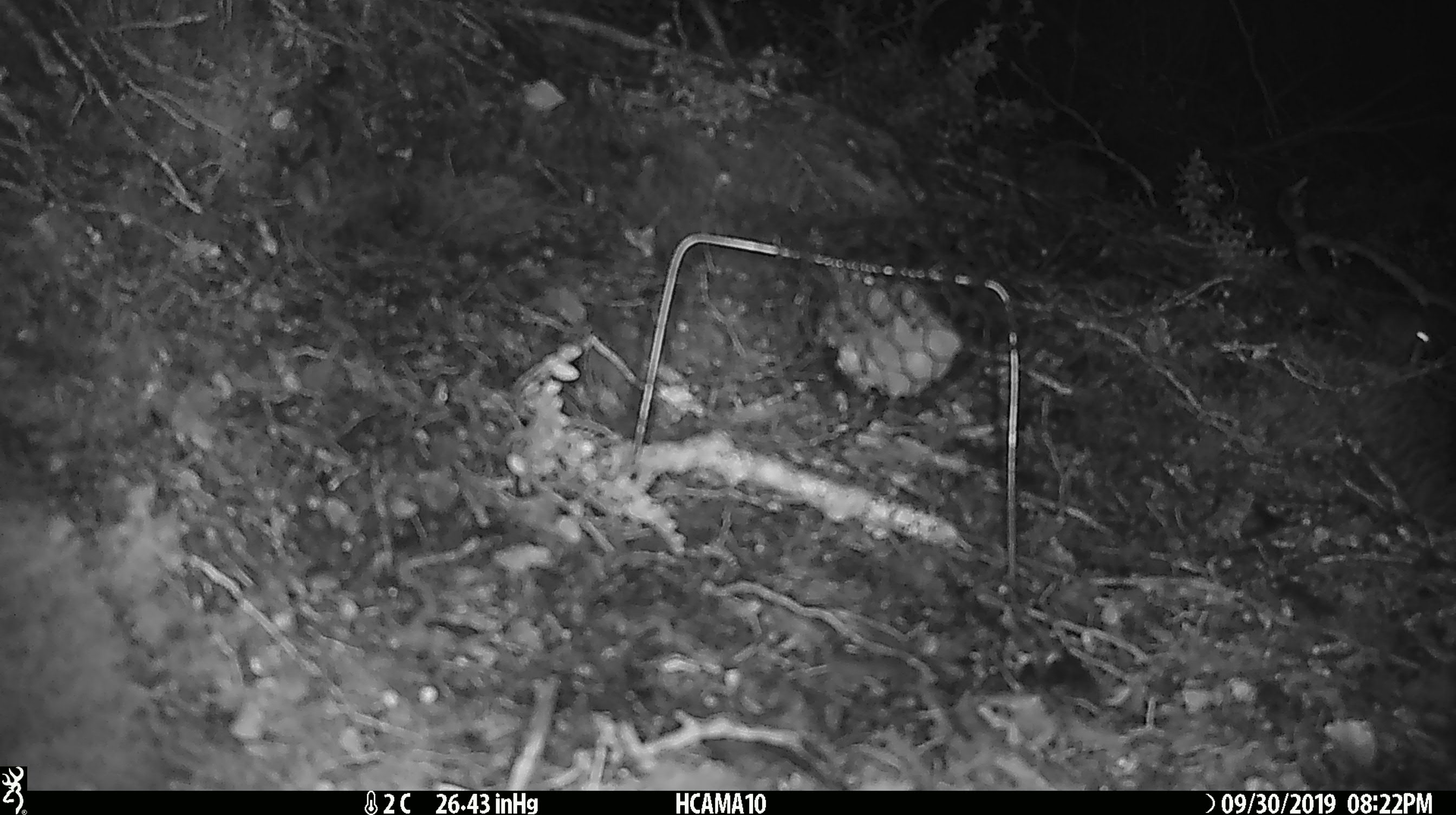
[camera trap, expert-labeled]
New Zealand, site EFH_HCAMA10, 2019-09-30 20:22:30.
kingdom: Animalia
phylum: Chordata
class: Mammalia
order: Rodentia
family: Muridae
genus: Mus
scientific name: Mus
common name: mouse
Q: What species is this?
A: Mouse (Mus).